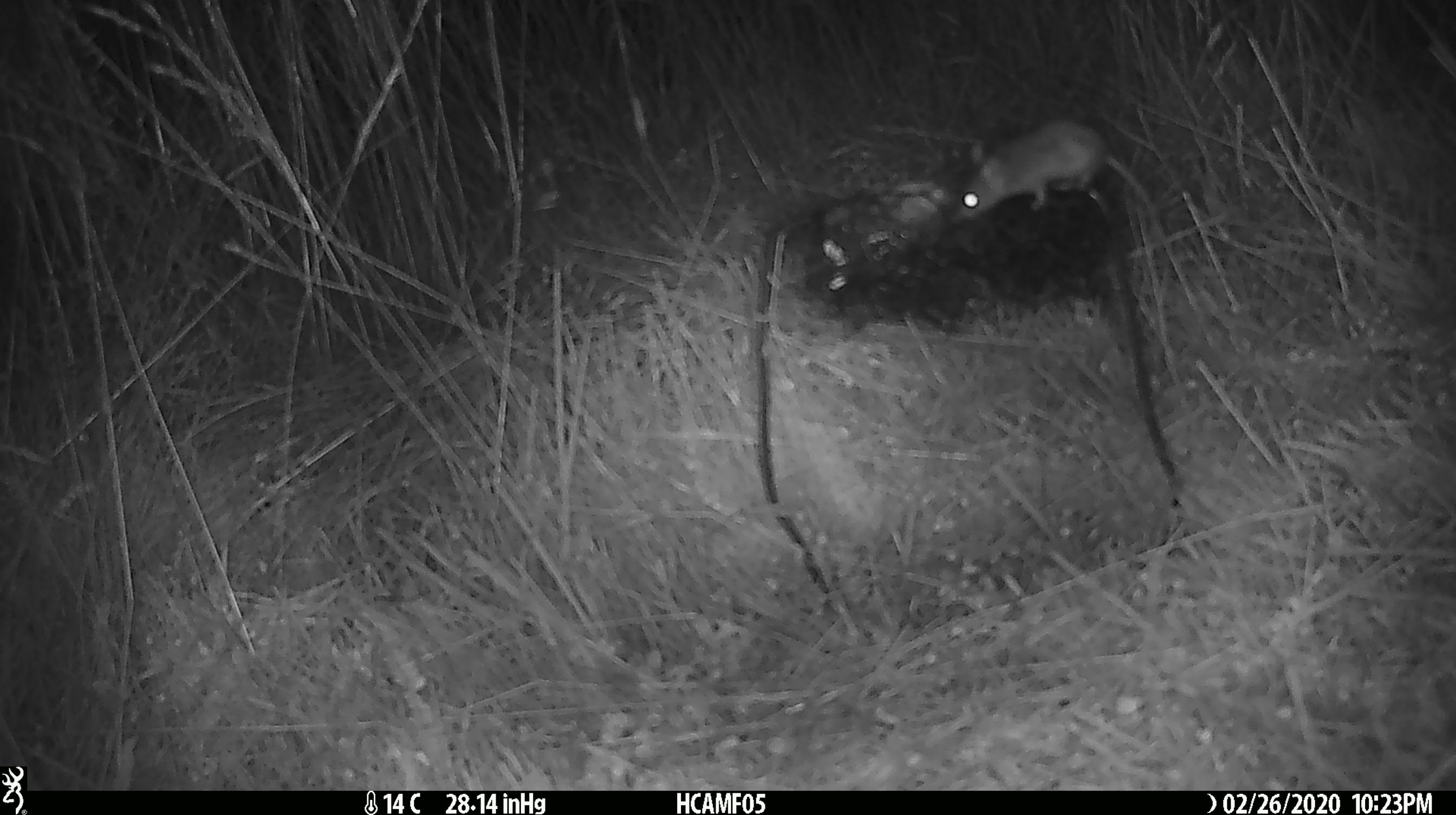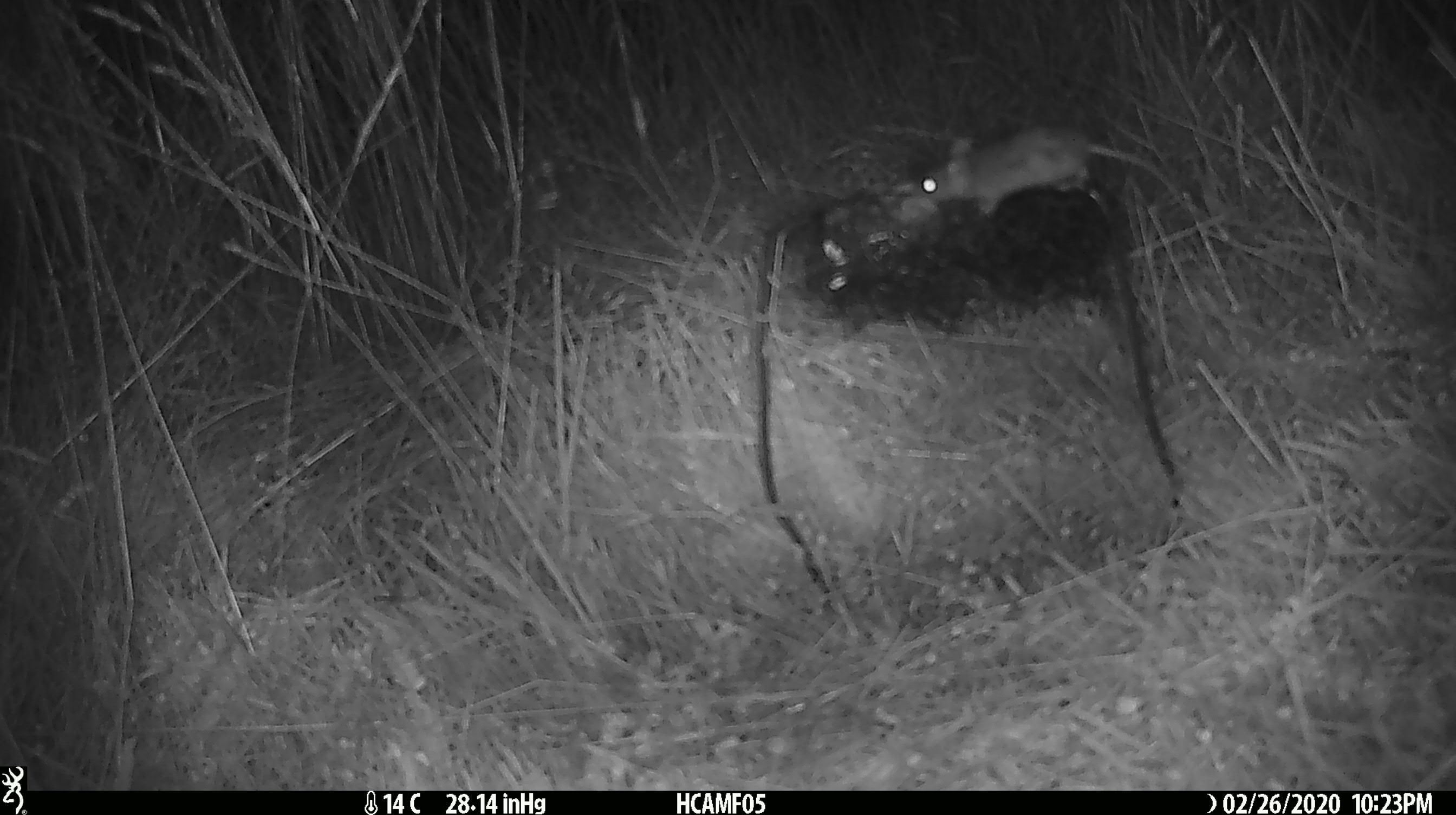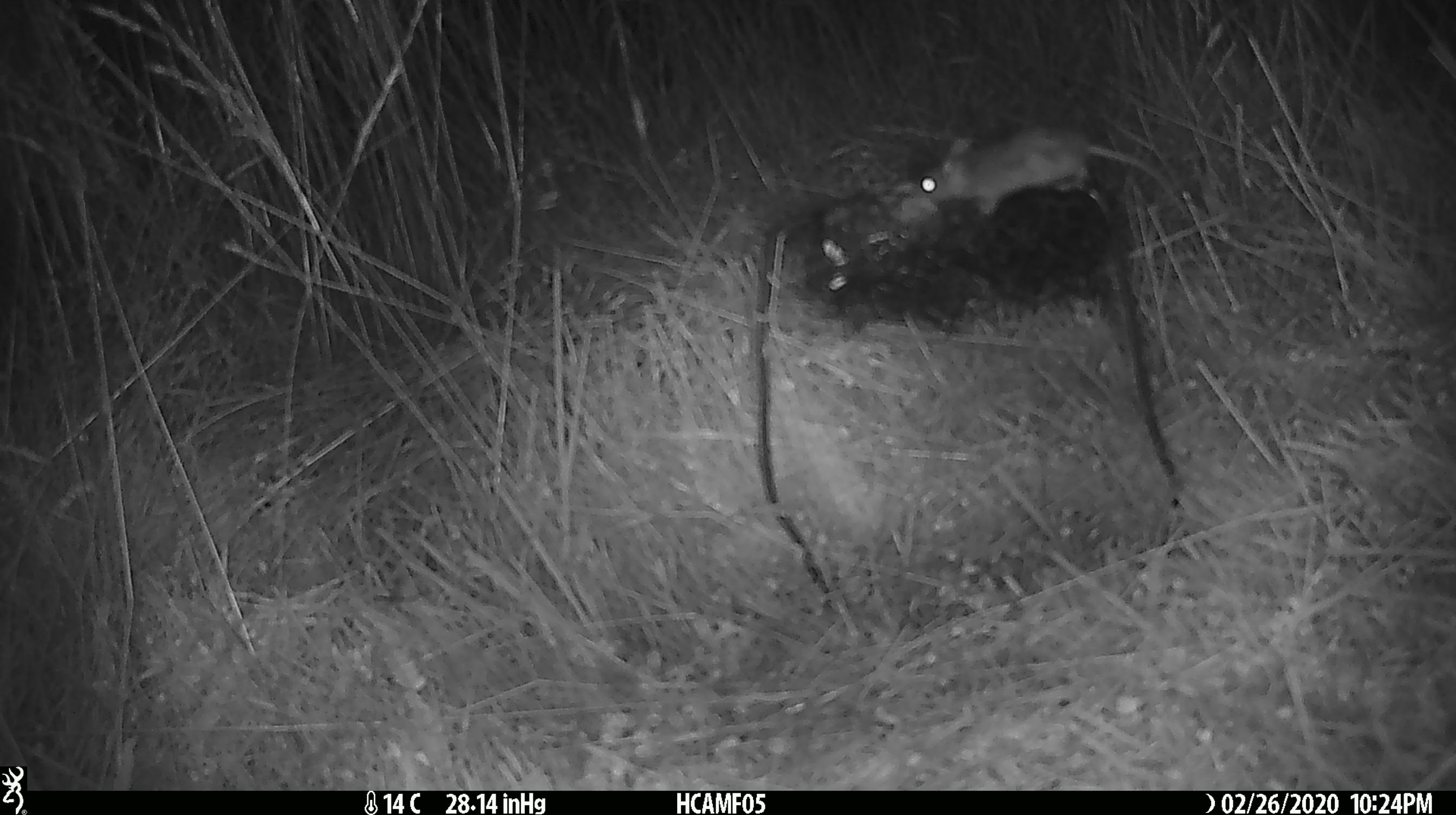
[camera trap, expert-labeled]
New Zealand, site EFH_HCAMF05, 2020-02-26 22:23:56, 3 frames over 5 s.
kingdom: Animalia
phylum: Chordata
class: Mammalia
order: Rodentia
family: Muridae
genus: Mus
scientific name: Mus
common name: mouse